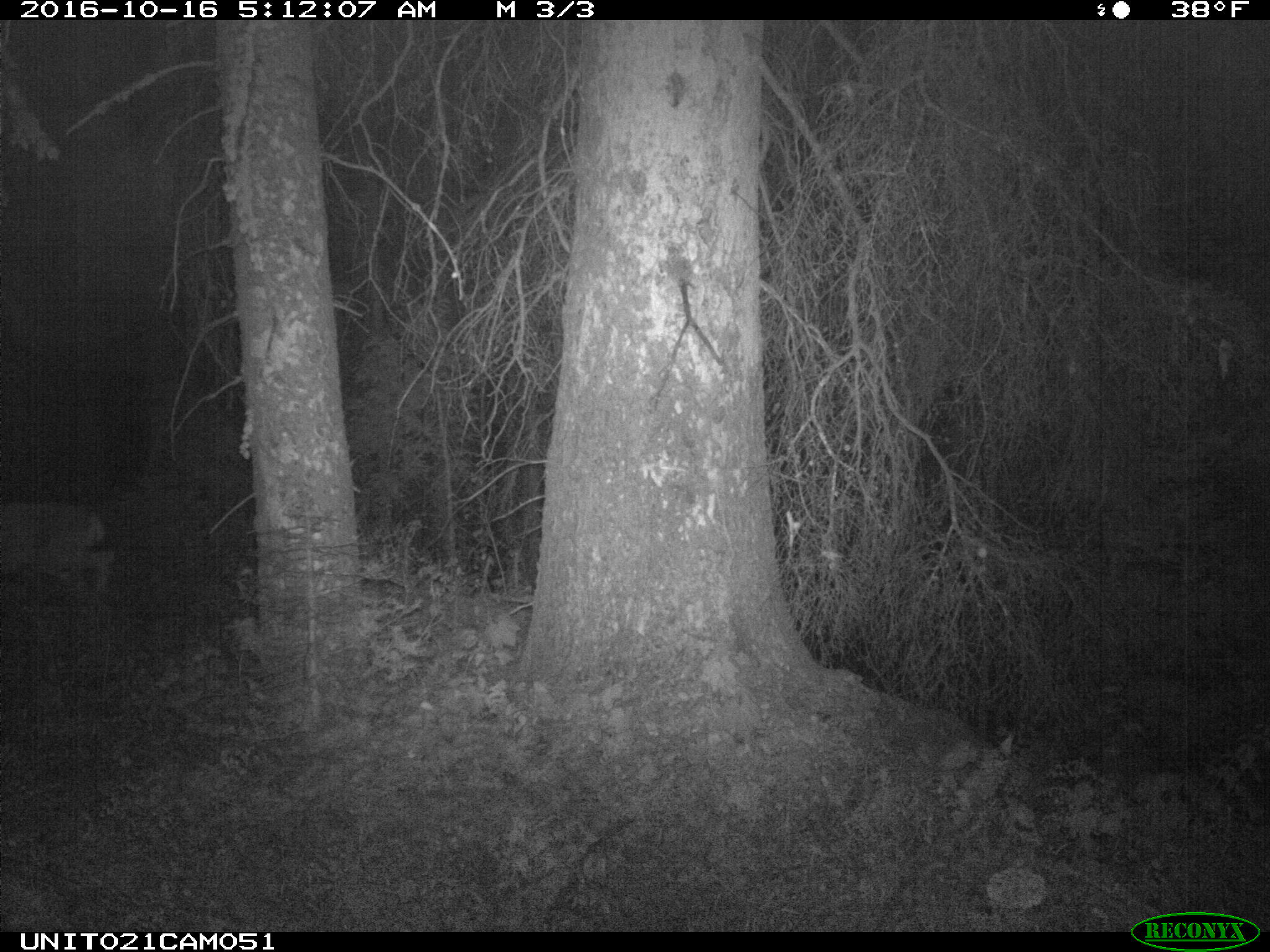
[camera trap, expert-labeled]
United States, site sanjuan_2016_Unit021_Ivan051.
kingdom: Animalia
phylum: Chordata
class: Mammalia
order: Artiodactyla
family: Cervidae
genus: Odocoileus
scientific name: Odocoileus hemionus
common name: mule deer